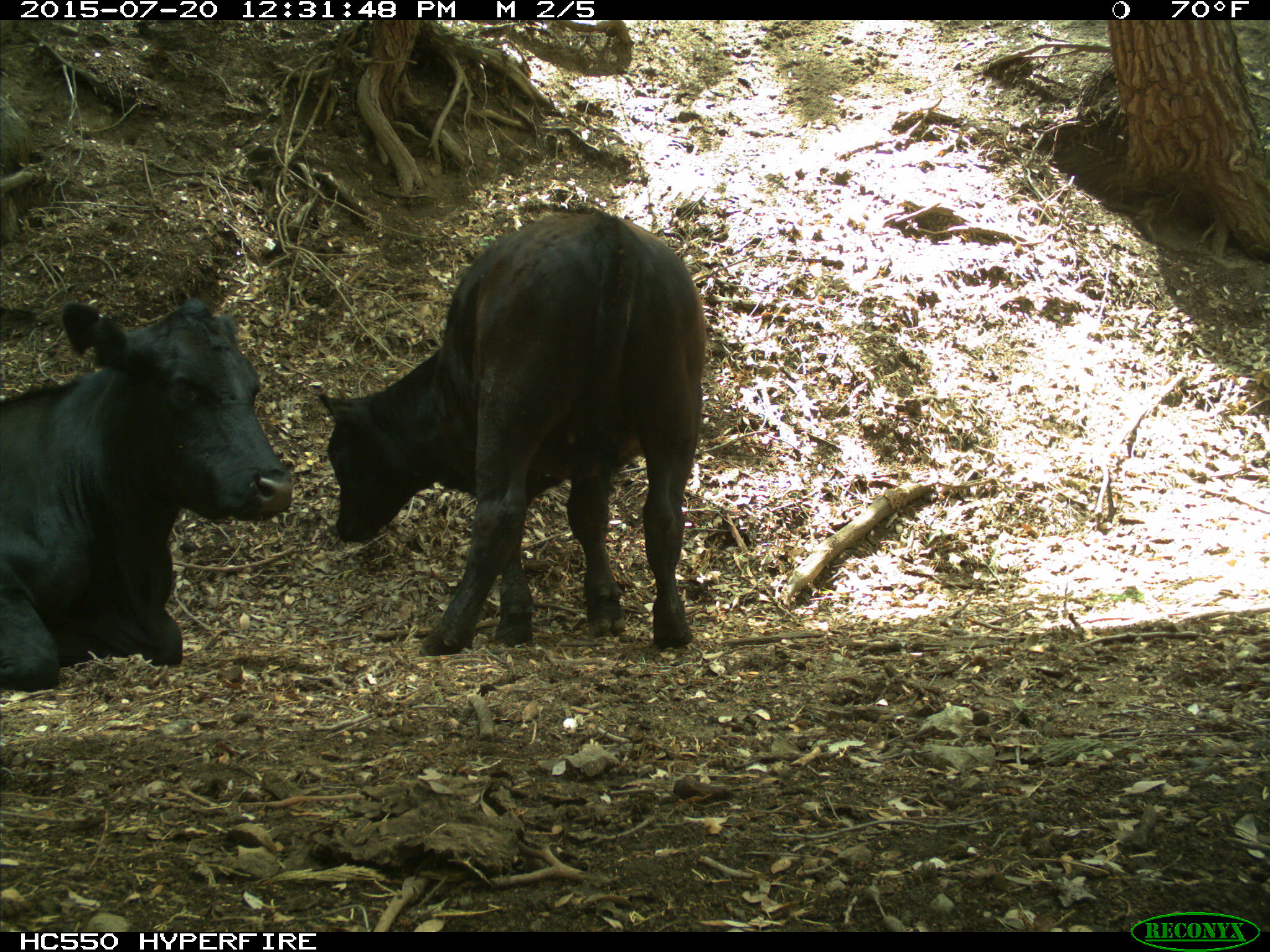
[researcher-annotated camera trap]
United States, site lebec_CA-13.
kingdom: Animalia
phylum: Chordata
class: Mammalia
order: Artiodactyla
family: Bovidae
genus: Bos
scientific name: Bos taurus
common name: domestic cow